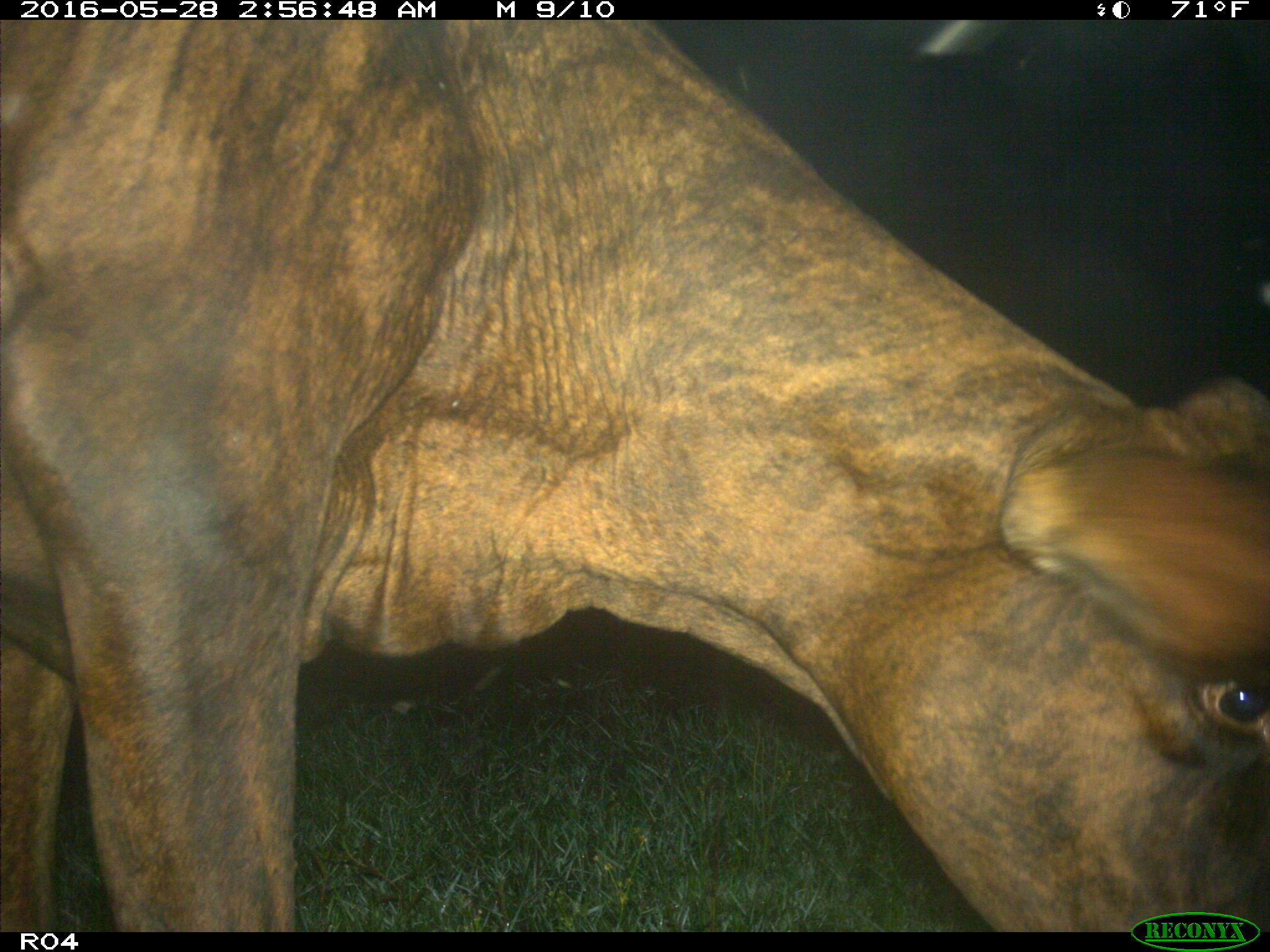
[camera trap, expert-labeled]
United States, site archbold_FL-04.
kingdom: Animalia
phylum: Chordata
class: Mammalia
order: Artiodactyla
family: Bovidae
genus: Bos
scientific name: Bos taurus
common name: domestic cow